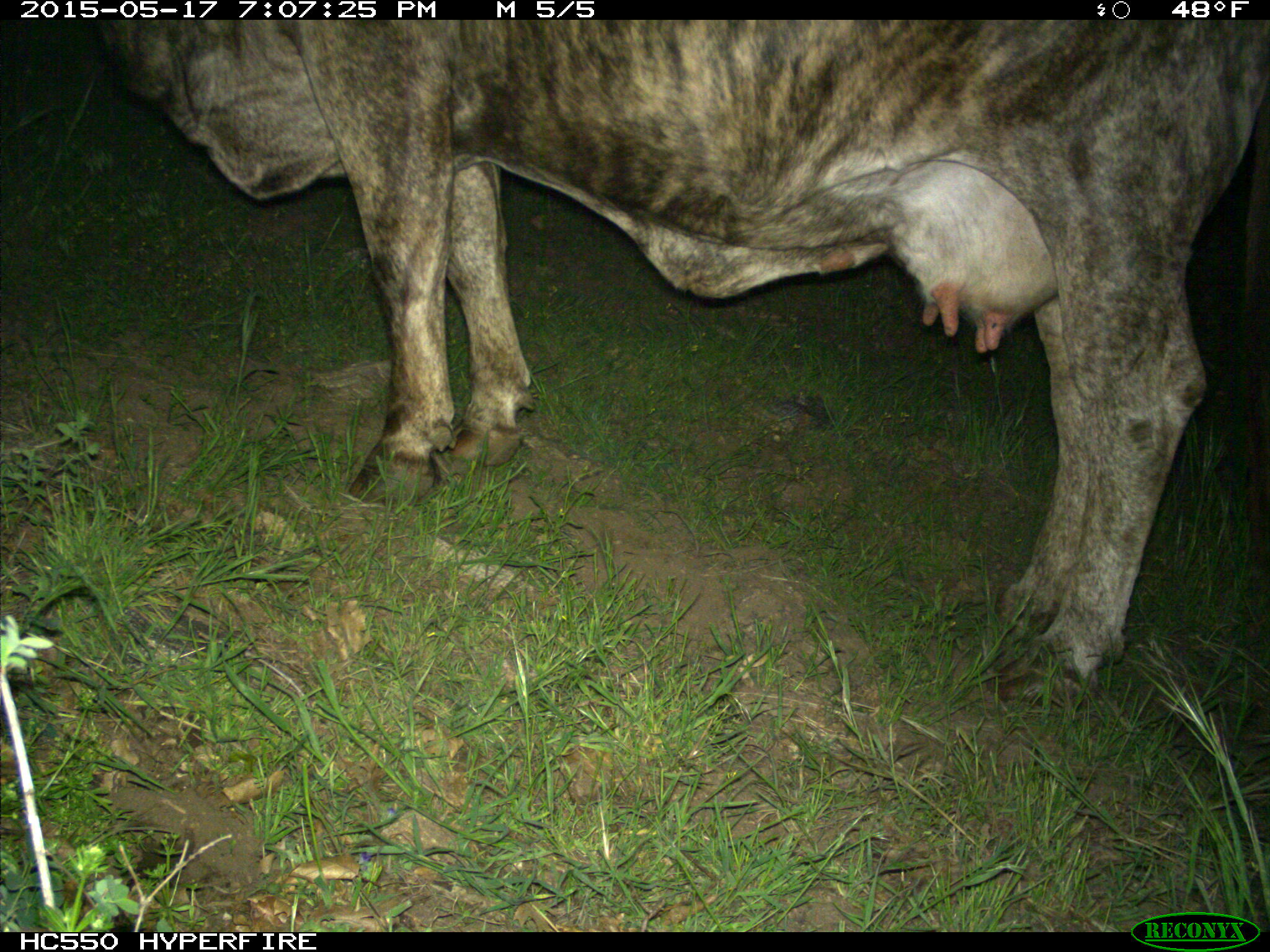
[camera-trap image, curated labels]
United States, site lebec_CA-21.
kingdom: Animalia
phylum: Chordata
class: Mammalia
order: Artiodactyla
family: Bovidae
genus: Bos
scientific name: Bos taurus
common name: domestic cow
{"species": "Bos taurus (domestic cow)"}